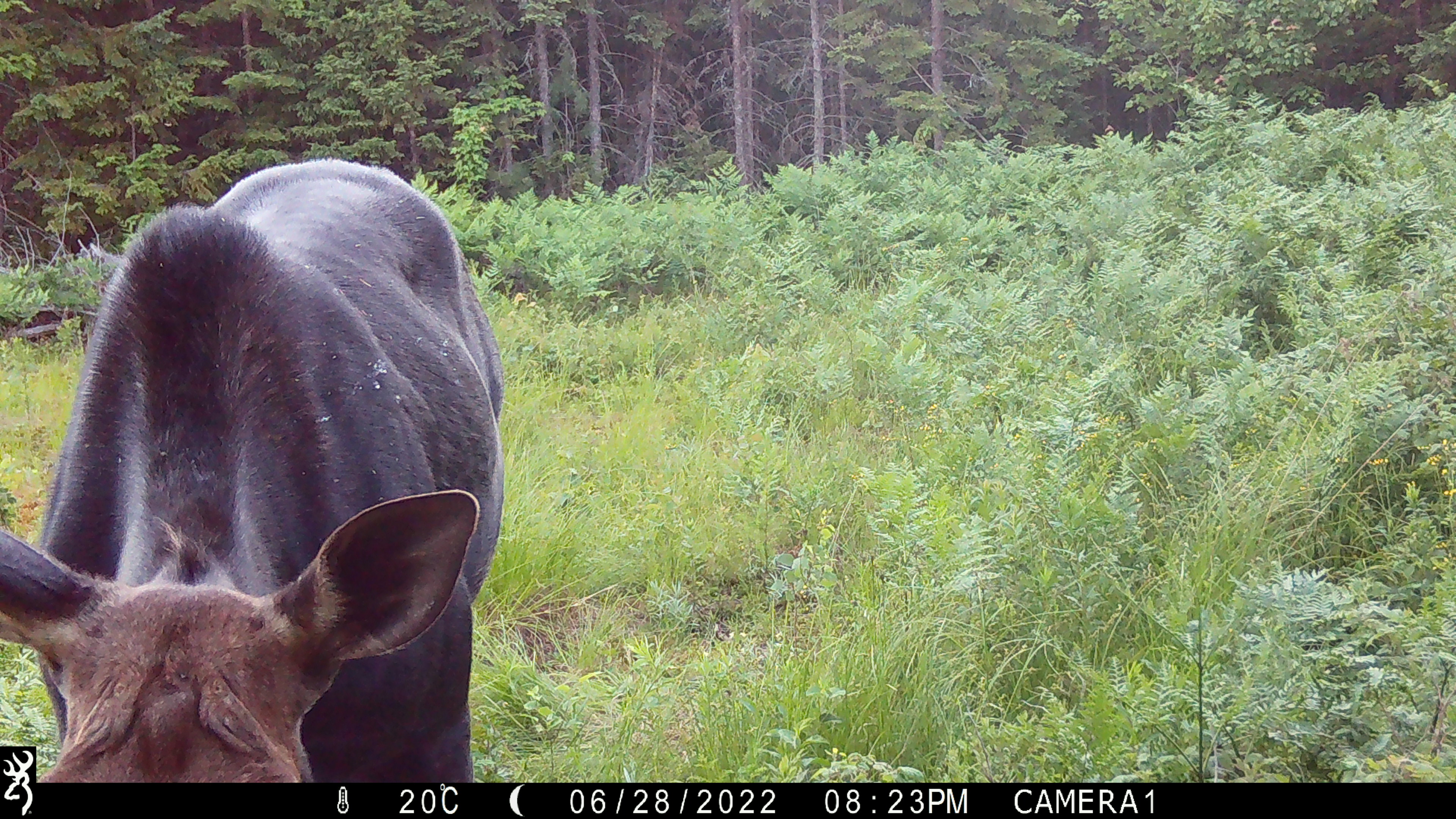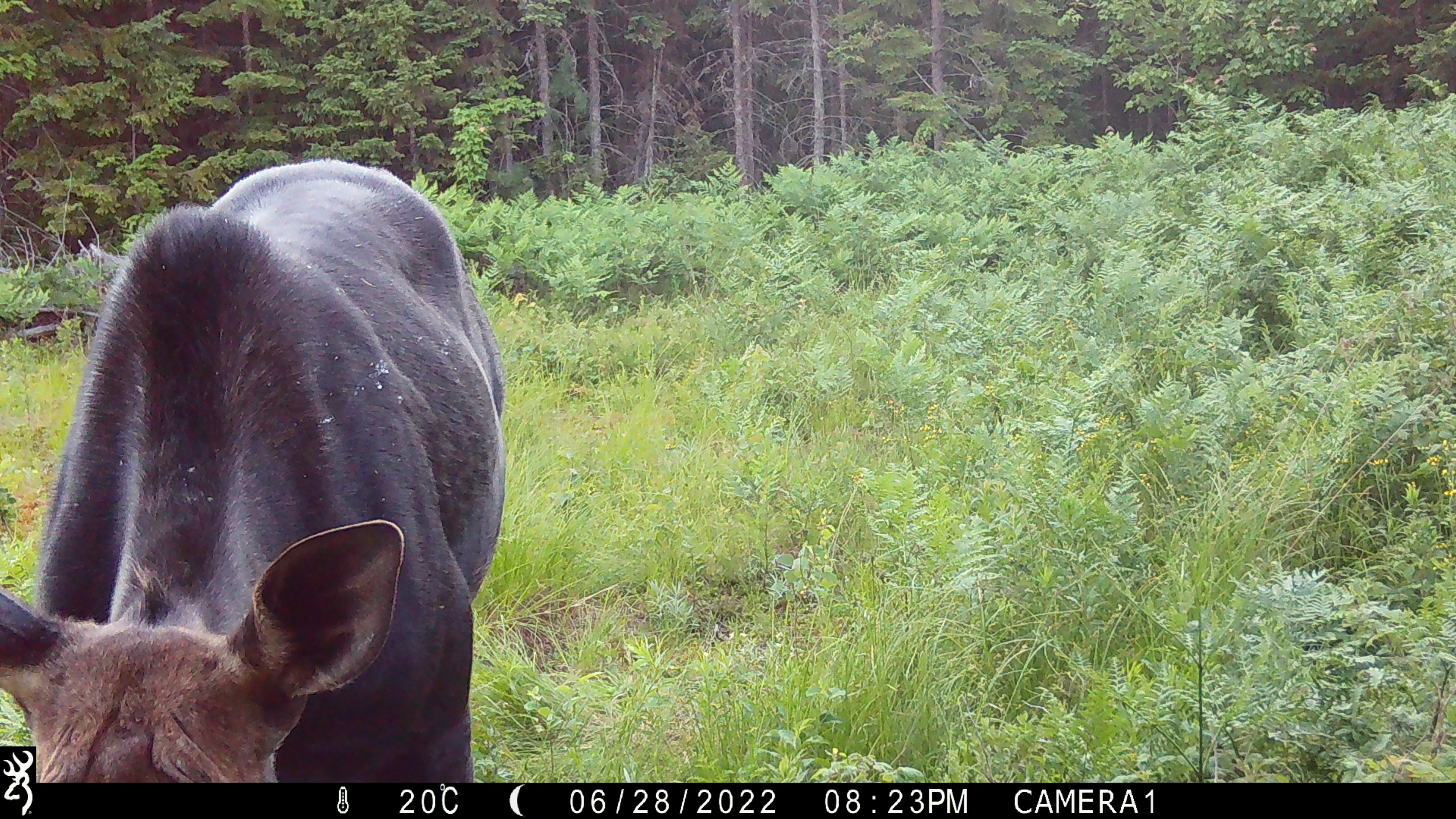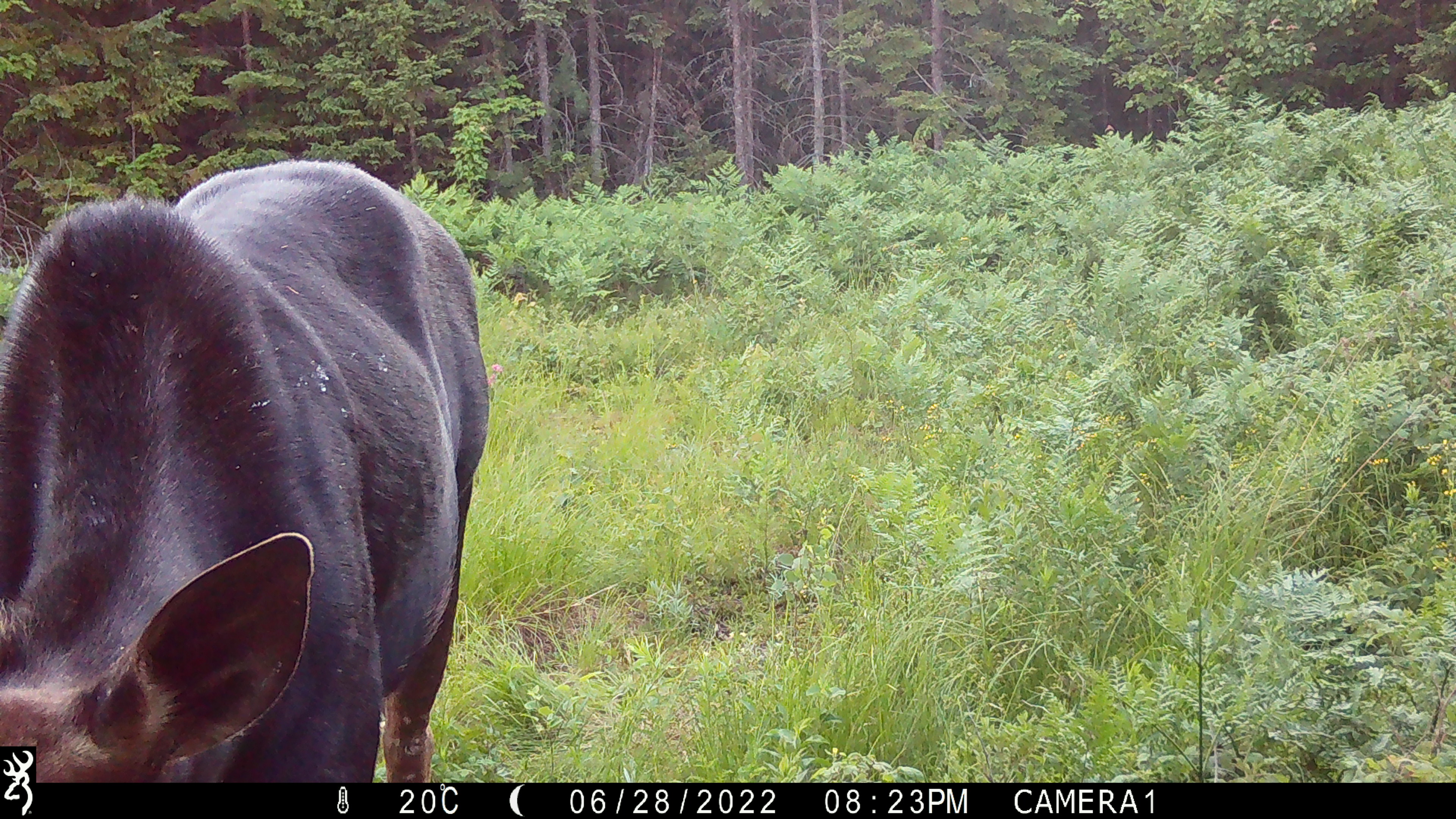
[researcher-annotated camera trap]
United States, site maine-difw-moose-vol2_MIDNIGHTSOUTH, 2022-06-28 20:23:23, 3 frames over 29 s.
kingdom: Animalia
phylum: Chordata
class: Mammalia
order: Artiodactyla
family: Cervidae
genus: Alces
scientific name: Alces alces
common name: moose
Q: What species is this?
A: Moose (Alces alces).